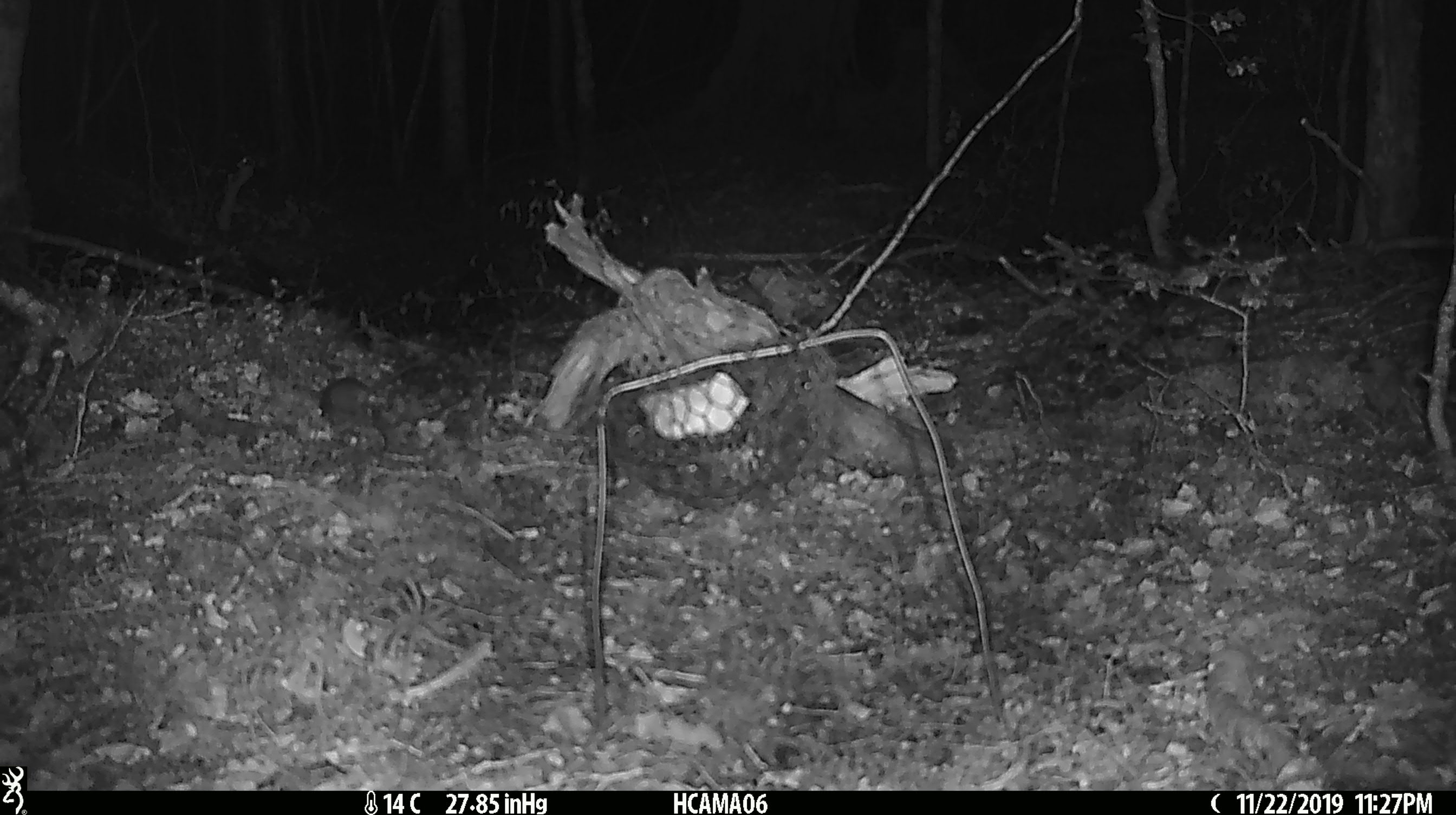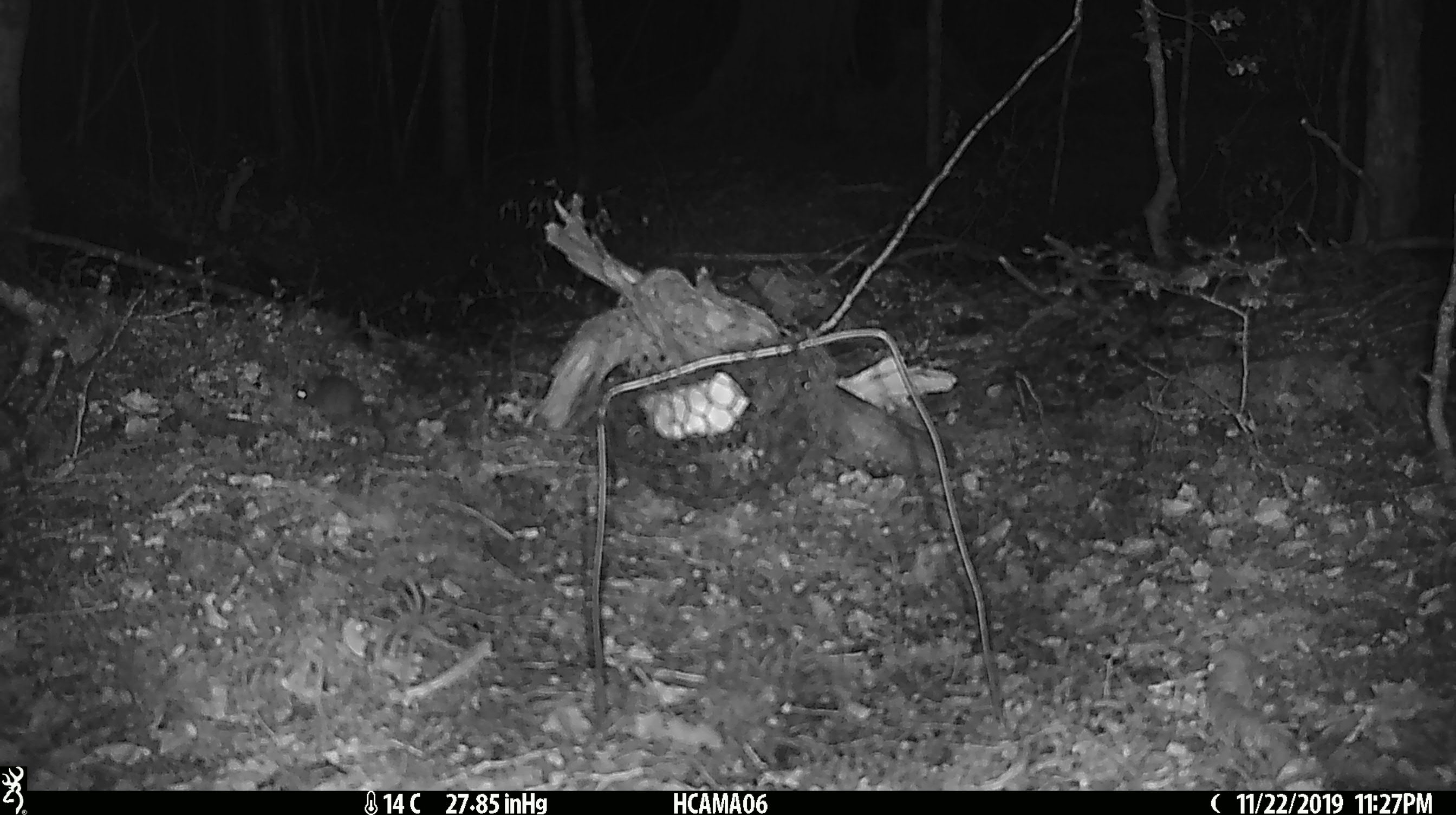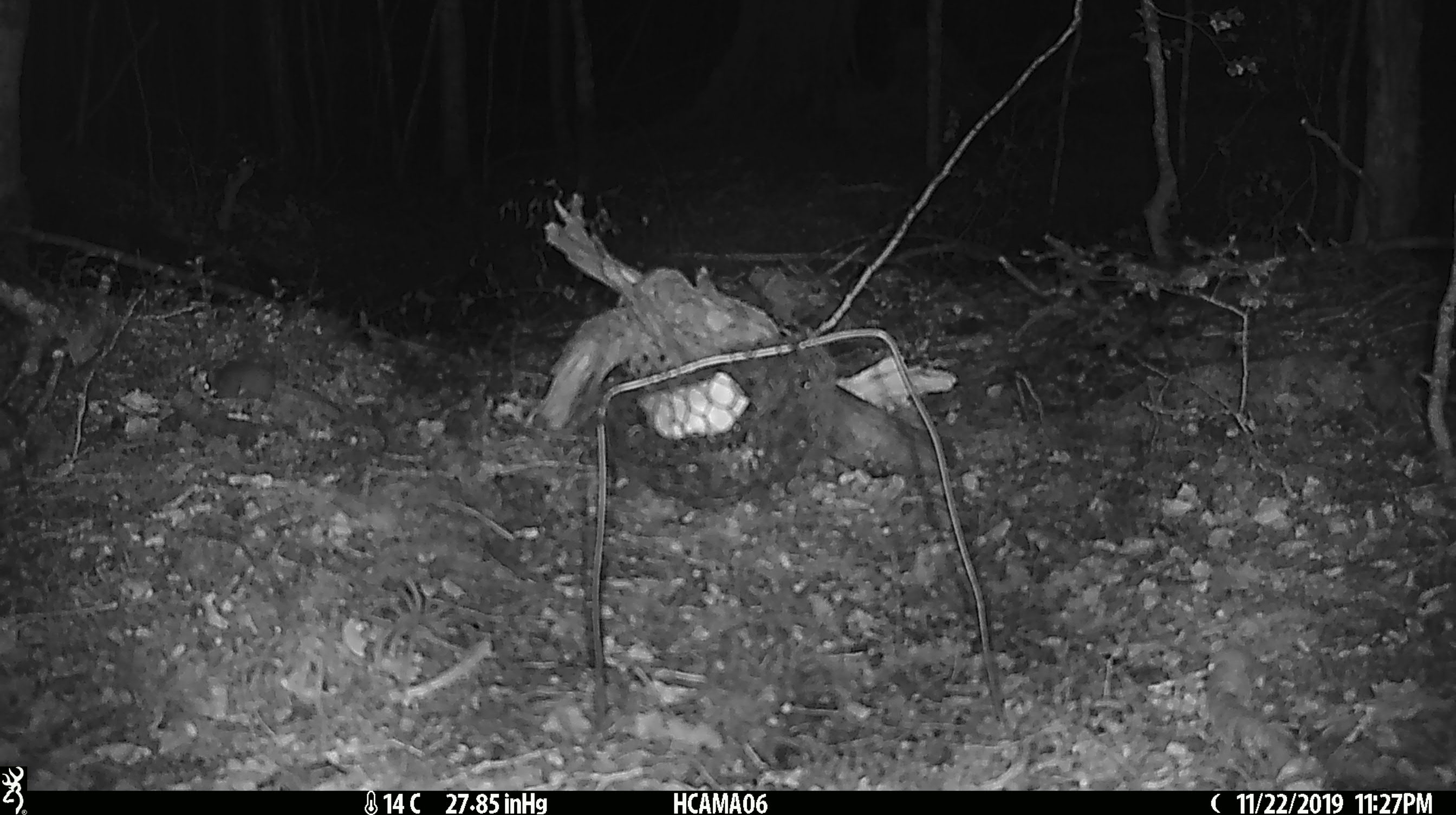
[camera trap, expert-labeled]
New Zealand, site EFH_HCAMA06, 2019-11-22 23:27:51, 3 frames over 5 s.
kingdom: Animalia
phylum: Chordata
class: Mammalia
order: Rodentia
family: Muridae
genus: Mus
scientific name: Mus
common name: mouse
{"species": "mouse (Mus)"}